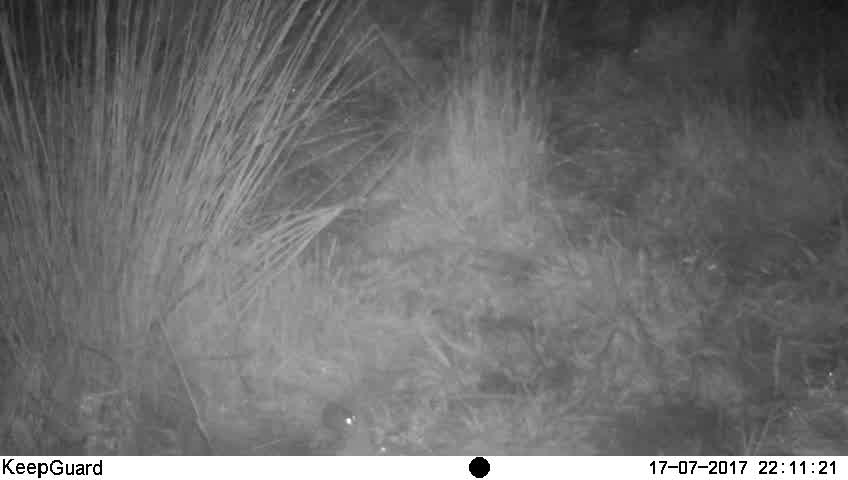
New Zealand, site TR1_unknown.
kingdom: Animalia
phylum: Chordata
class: Mammalia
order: Rodentia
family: Muridae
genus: Mus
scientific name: Mus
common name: mouse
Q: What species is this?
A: Mouse (Mus).